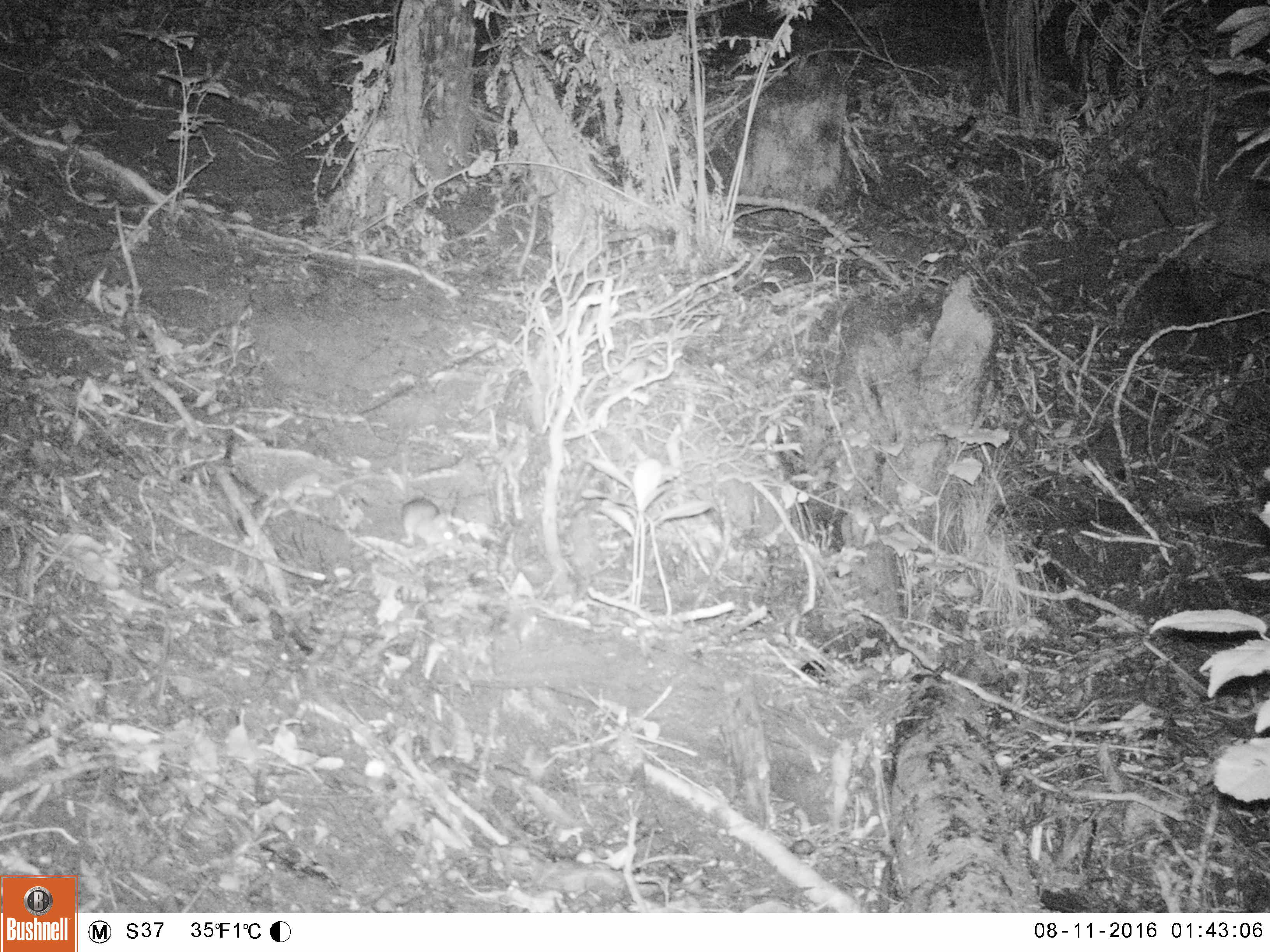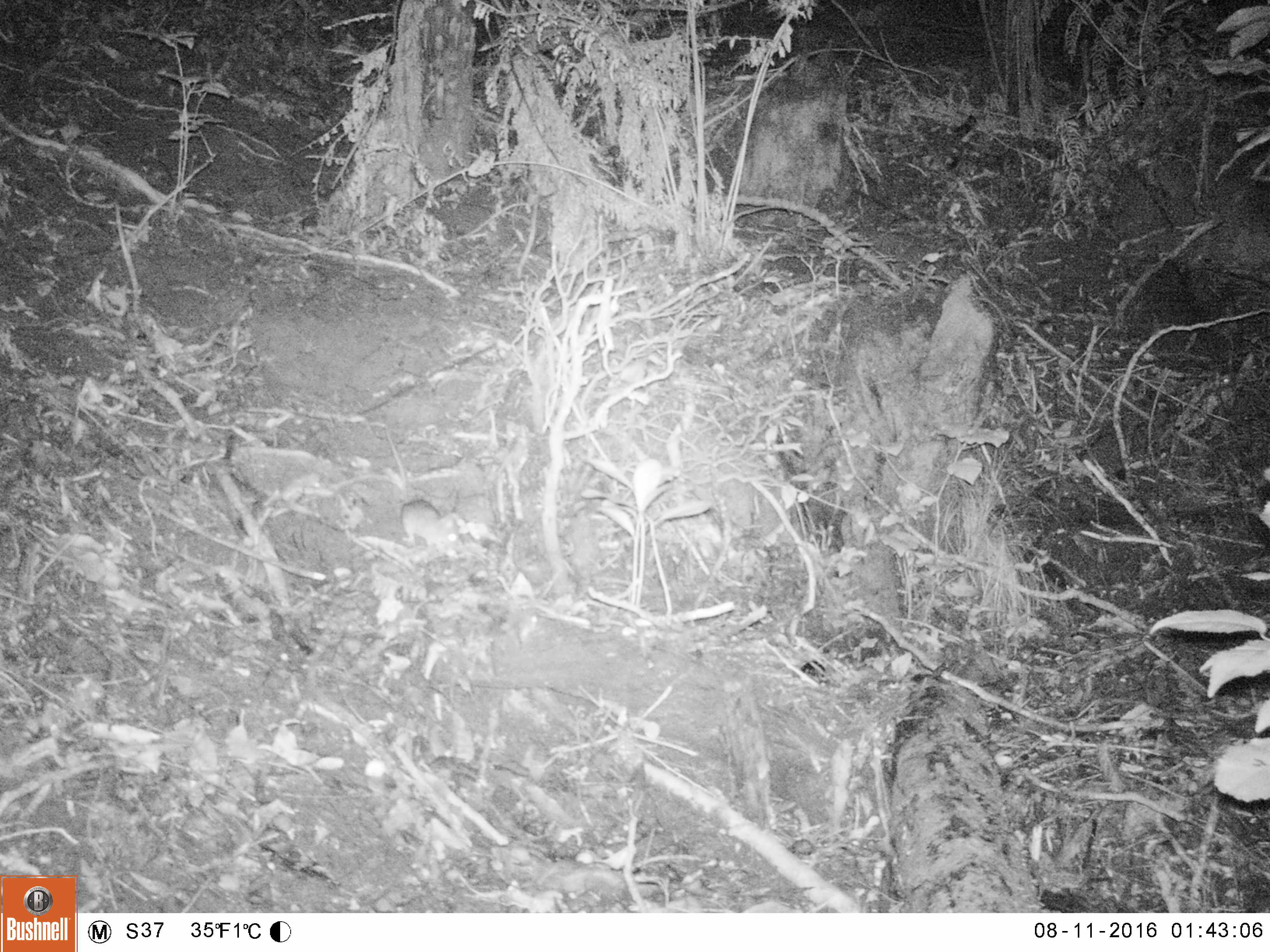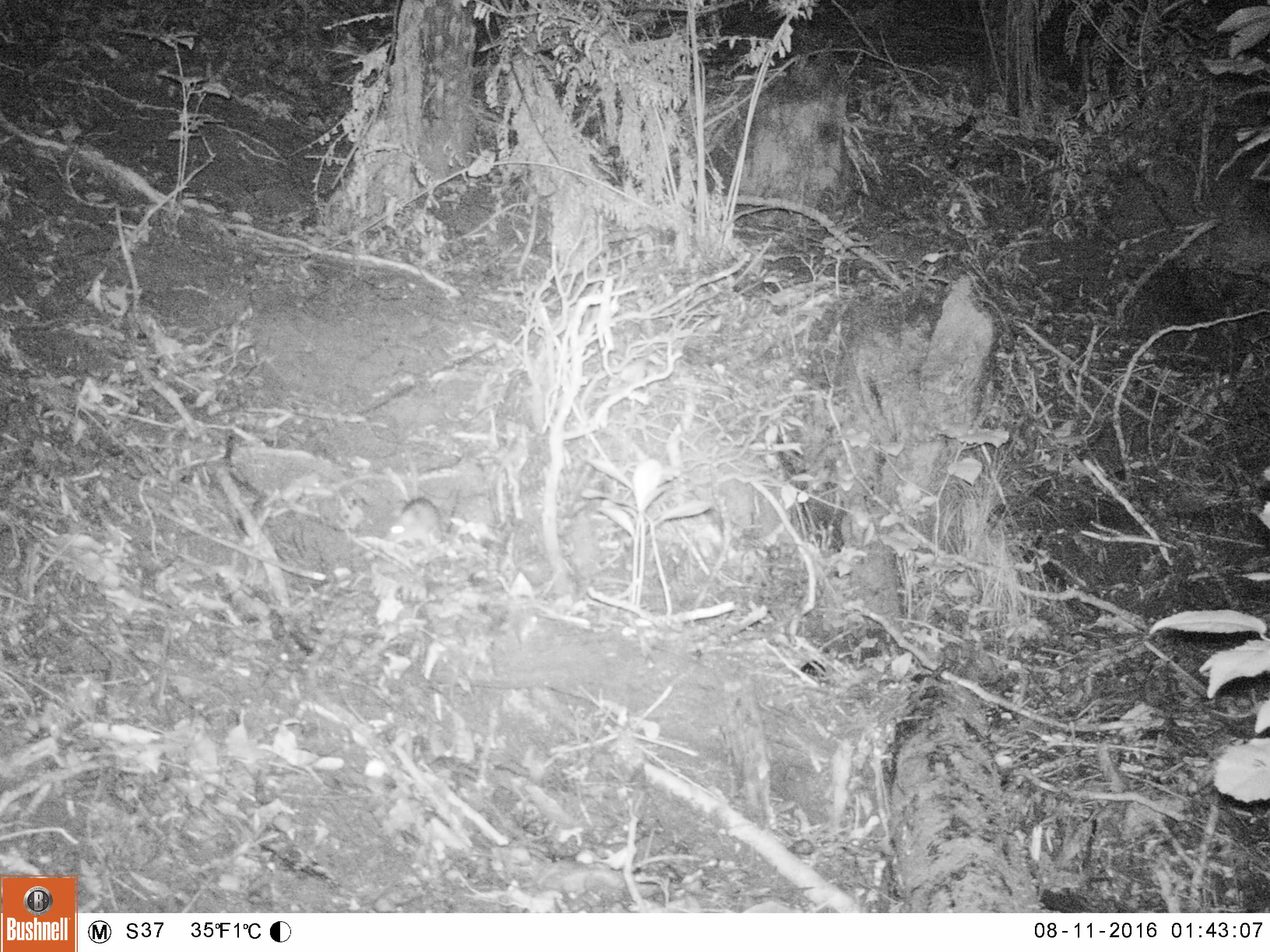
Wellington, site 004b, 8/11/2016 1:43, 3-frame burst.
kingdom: Animalia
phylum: Chordata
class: Mammalia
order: Rodentia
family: Muridae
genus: Rattus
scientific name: Rattus rattus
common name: ship rat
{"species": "ship rat (Rattus rattus)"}